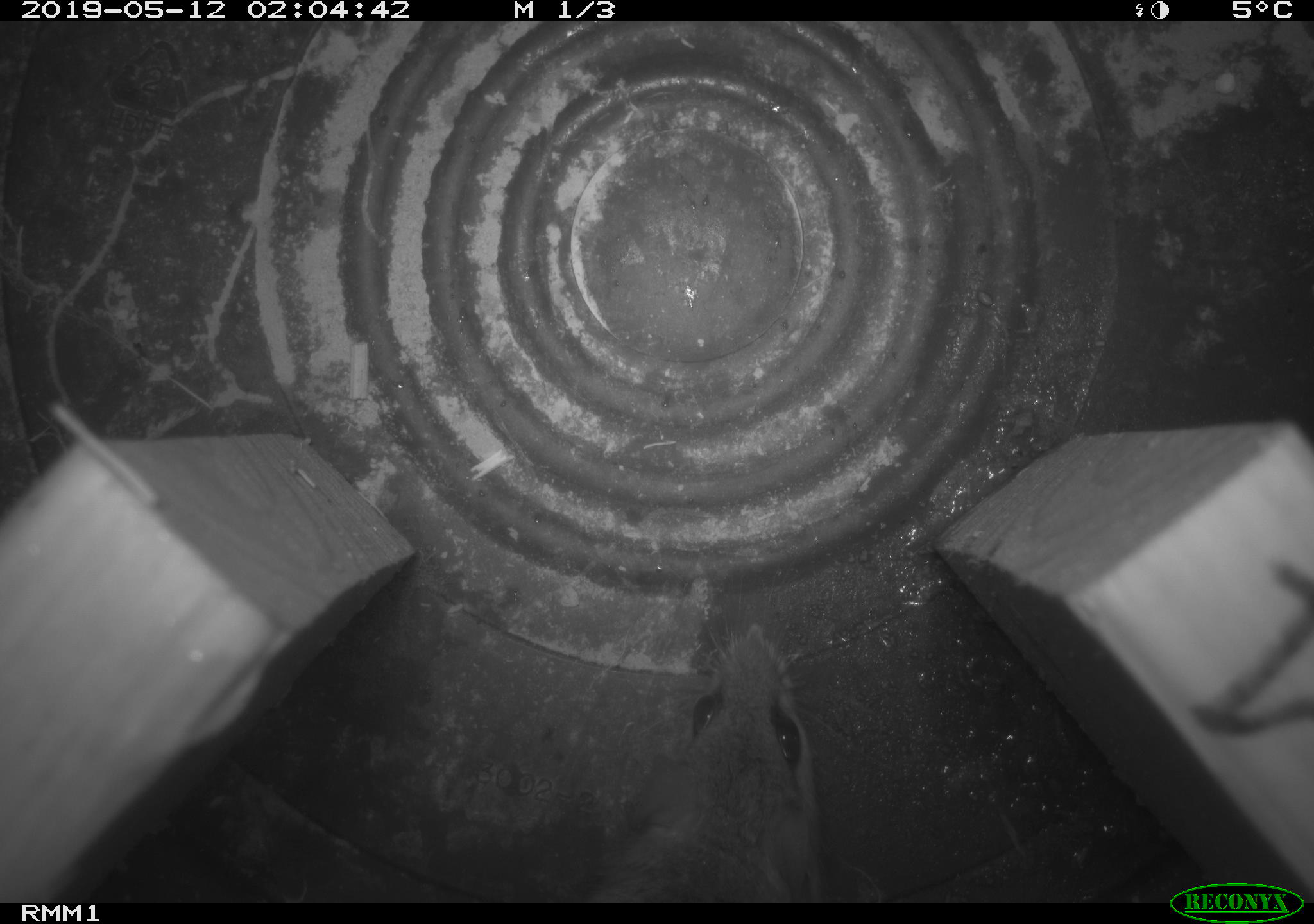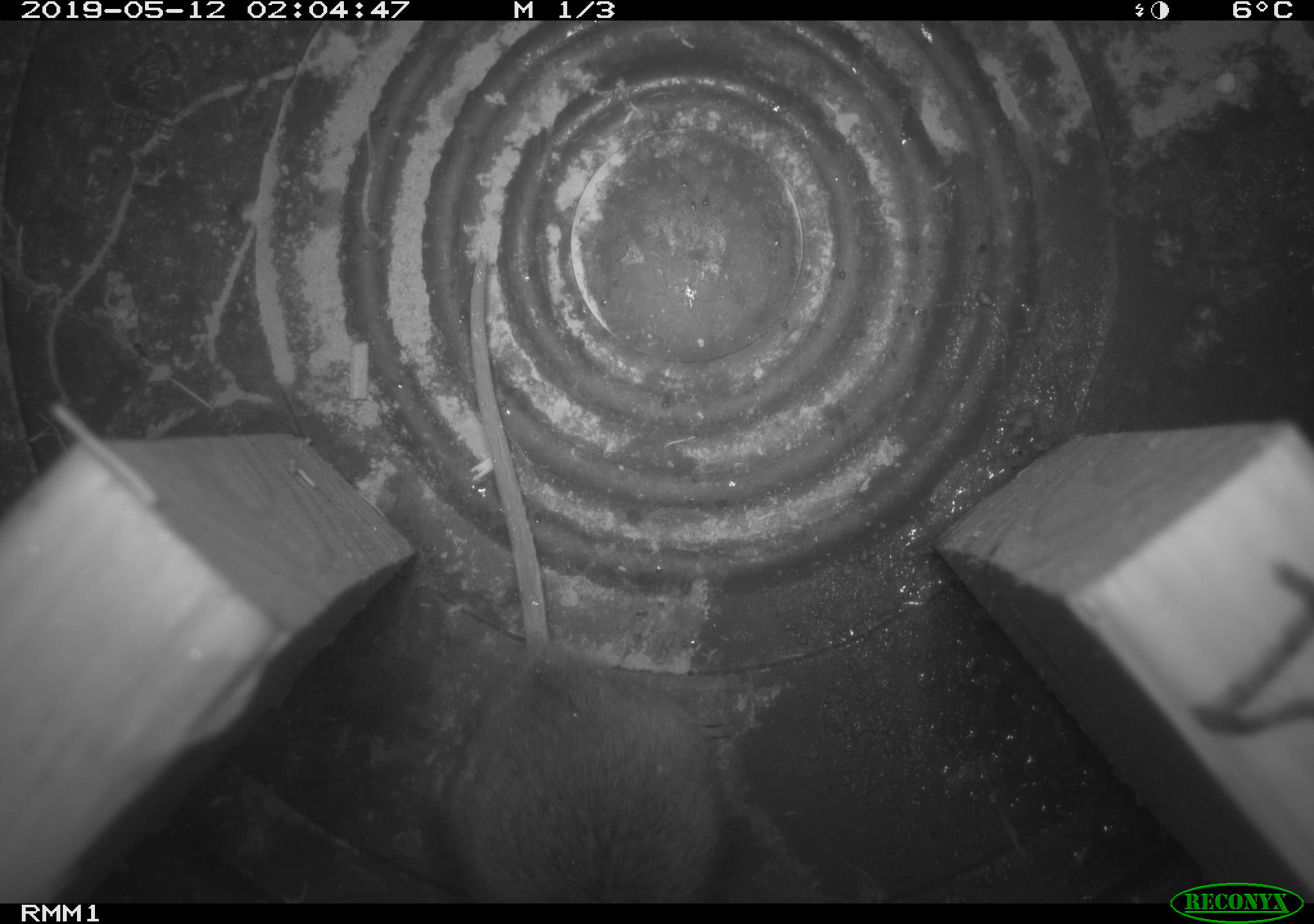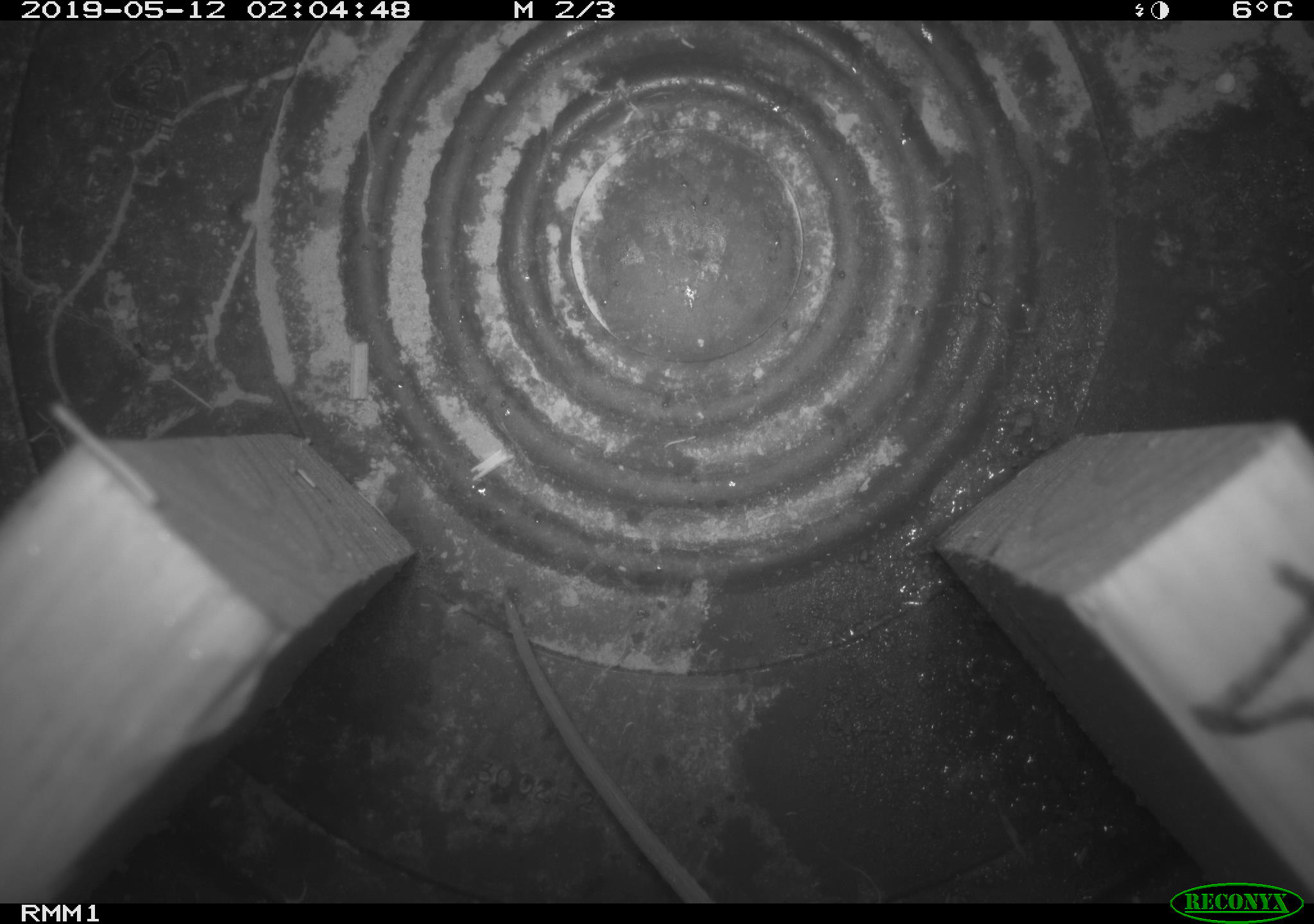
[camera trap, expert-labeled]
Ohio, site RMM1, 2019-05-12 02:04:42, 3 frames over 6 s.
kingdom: Animalia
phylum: Chordata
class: Mammalia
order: Rodentia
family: Cricetidae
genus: Peromyscus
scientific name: Peromyscus leucopus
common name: white-footed mouse